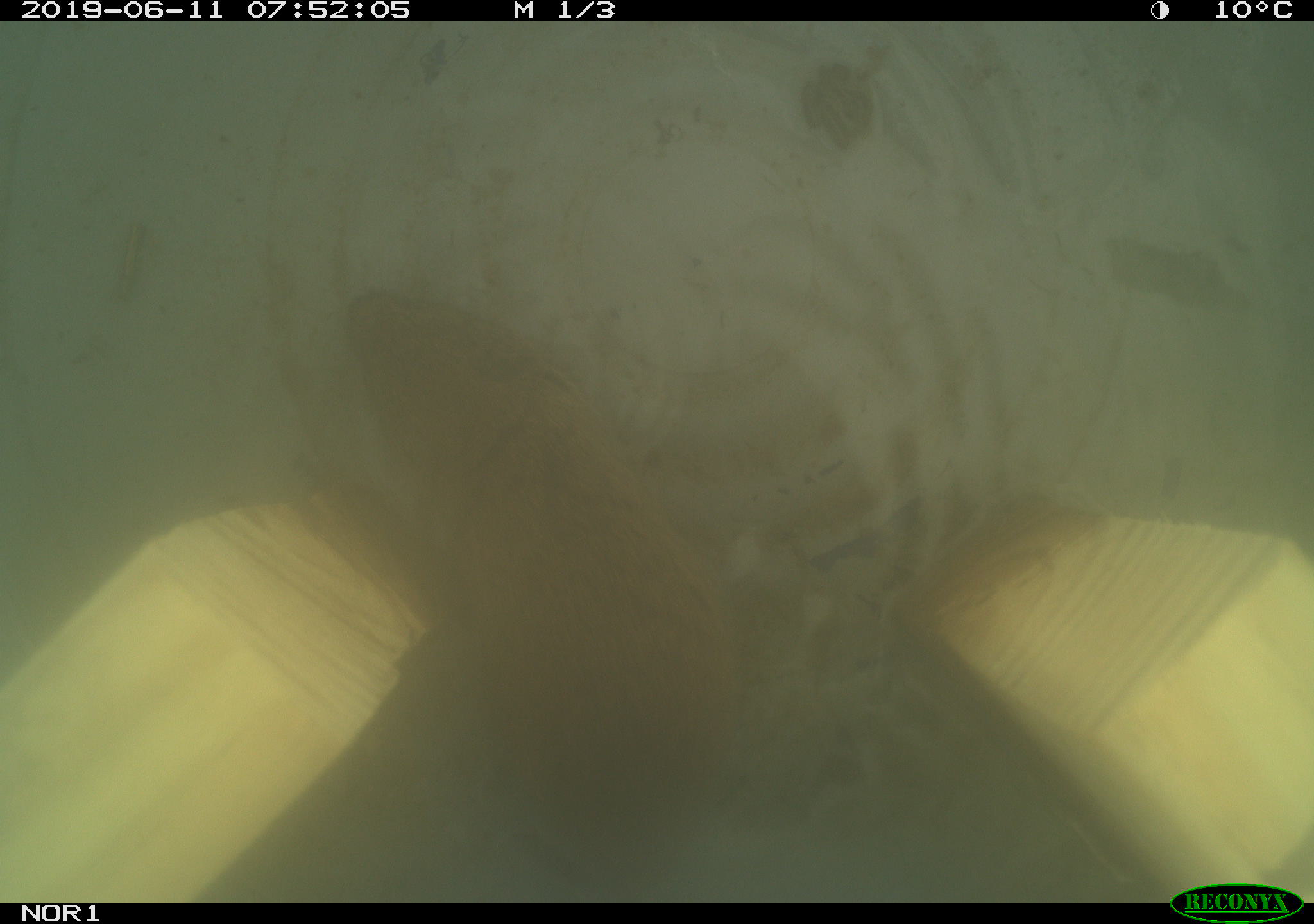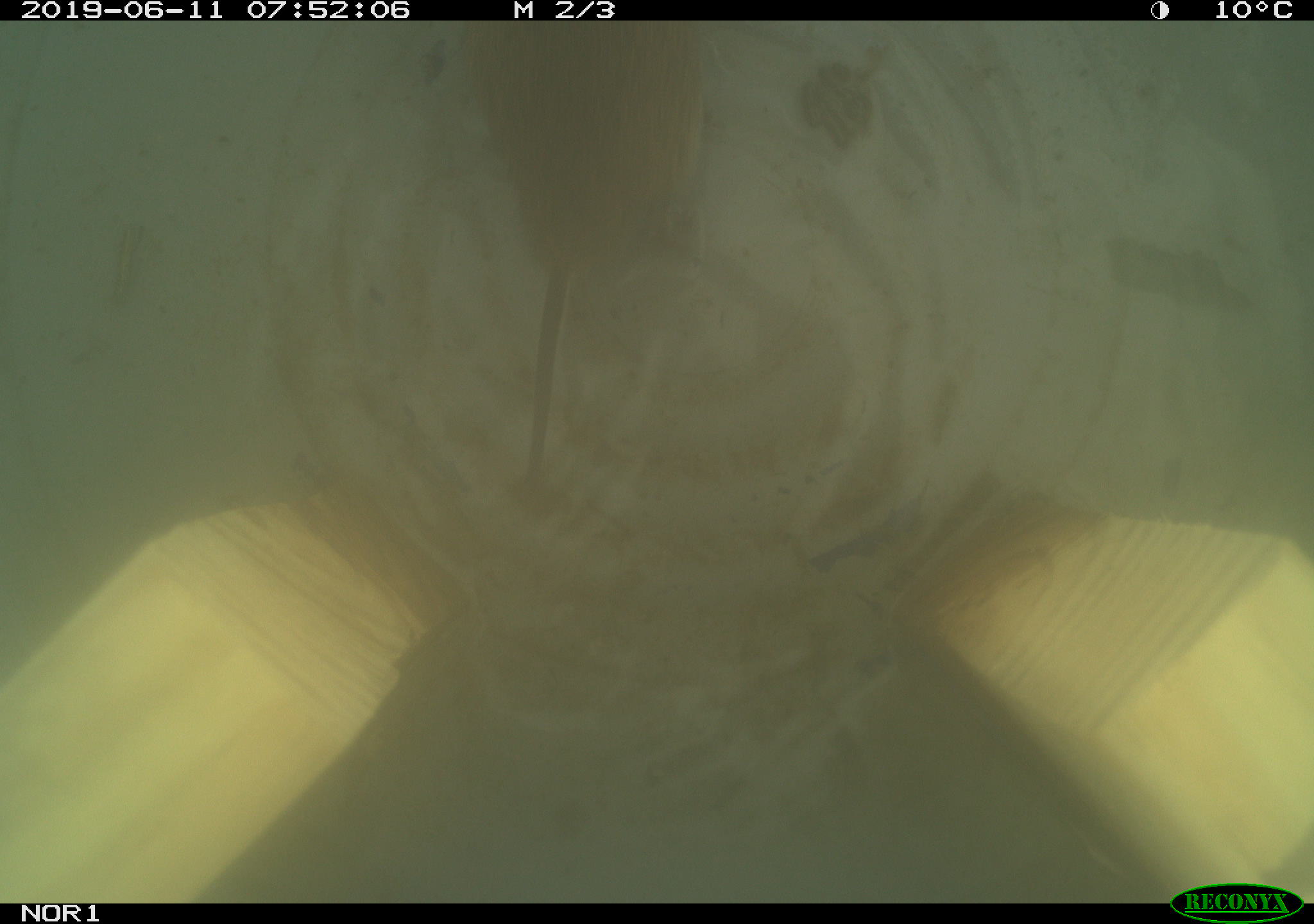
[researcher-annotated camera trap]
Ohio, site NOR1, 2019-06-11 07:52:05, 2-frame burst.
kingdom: Animalia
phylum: Chordata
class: Mammalia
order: Rodentia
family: Cricetidae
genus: Microtus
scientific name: Microtus pennsylvanicus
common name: meadow vole